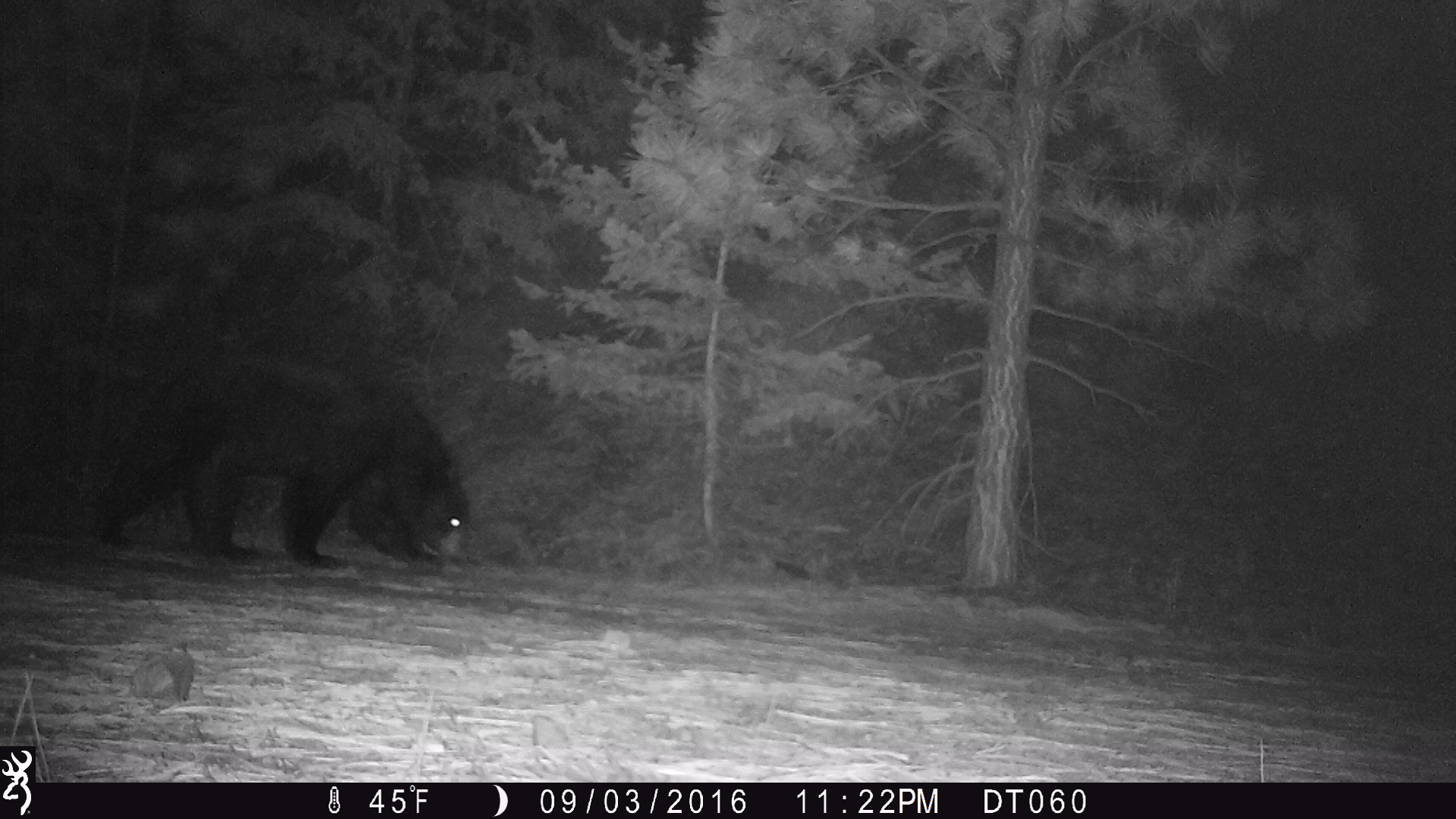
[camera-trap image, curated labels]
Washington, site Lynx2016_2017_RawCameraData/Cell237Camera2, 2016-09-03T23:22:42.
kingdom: Animalia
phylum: Chordata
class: Mammalia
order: Carnivora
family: Ursidae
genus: Ursus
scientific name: Ursus americanus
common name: american black bear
Ursus americanus (american black bear). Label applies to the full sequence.